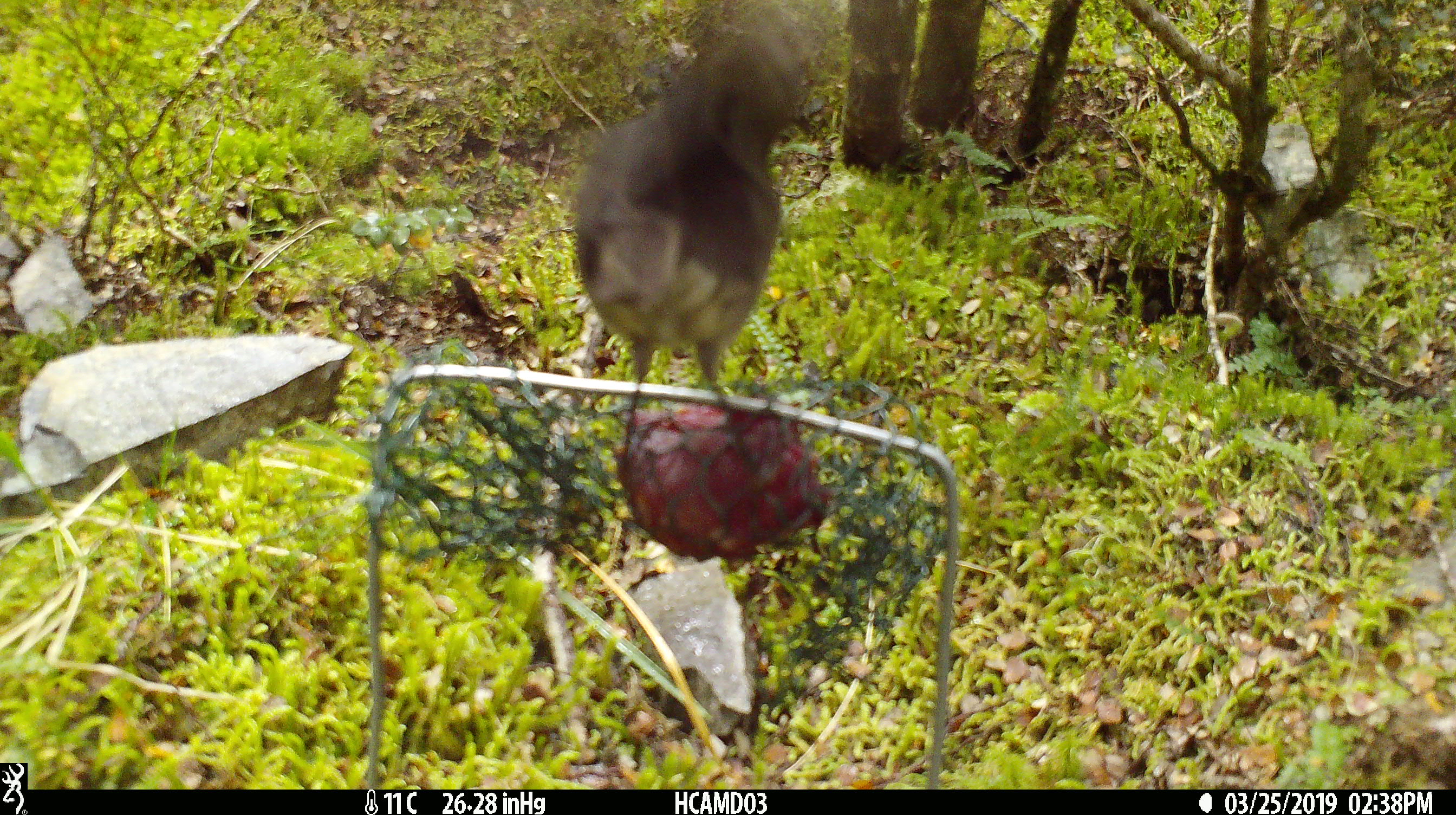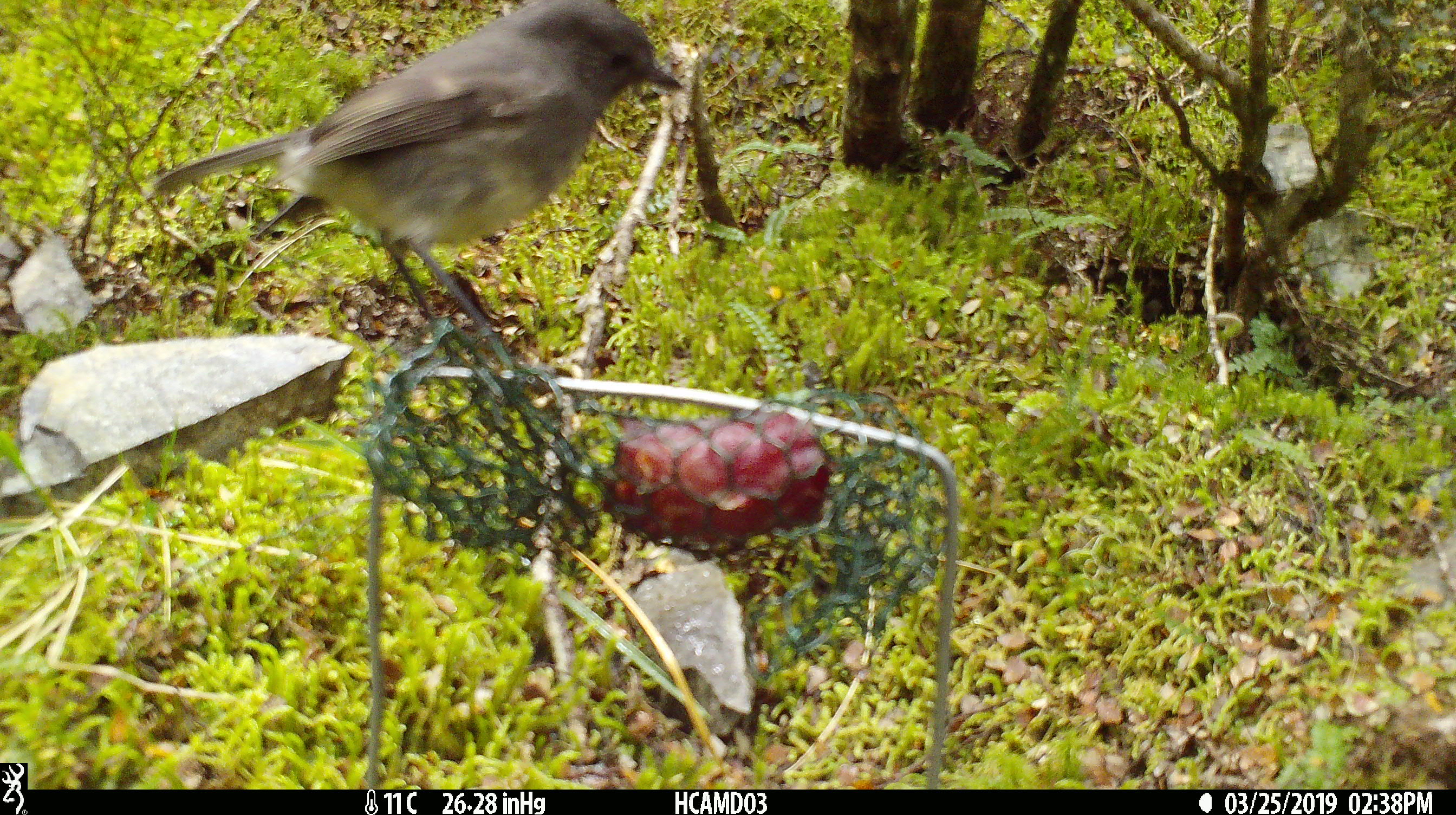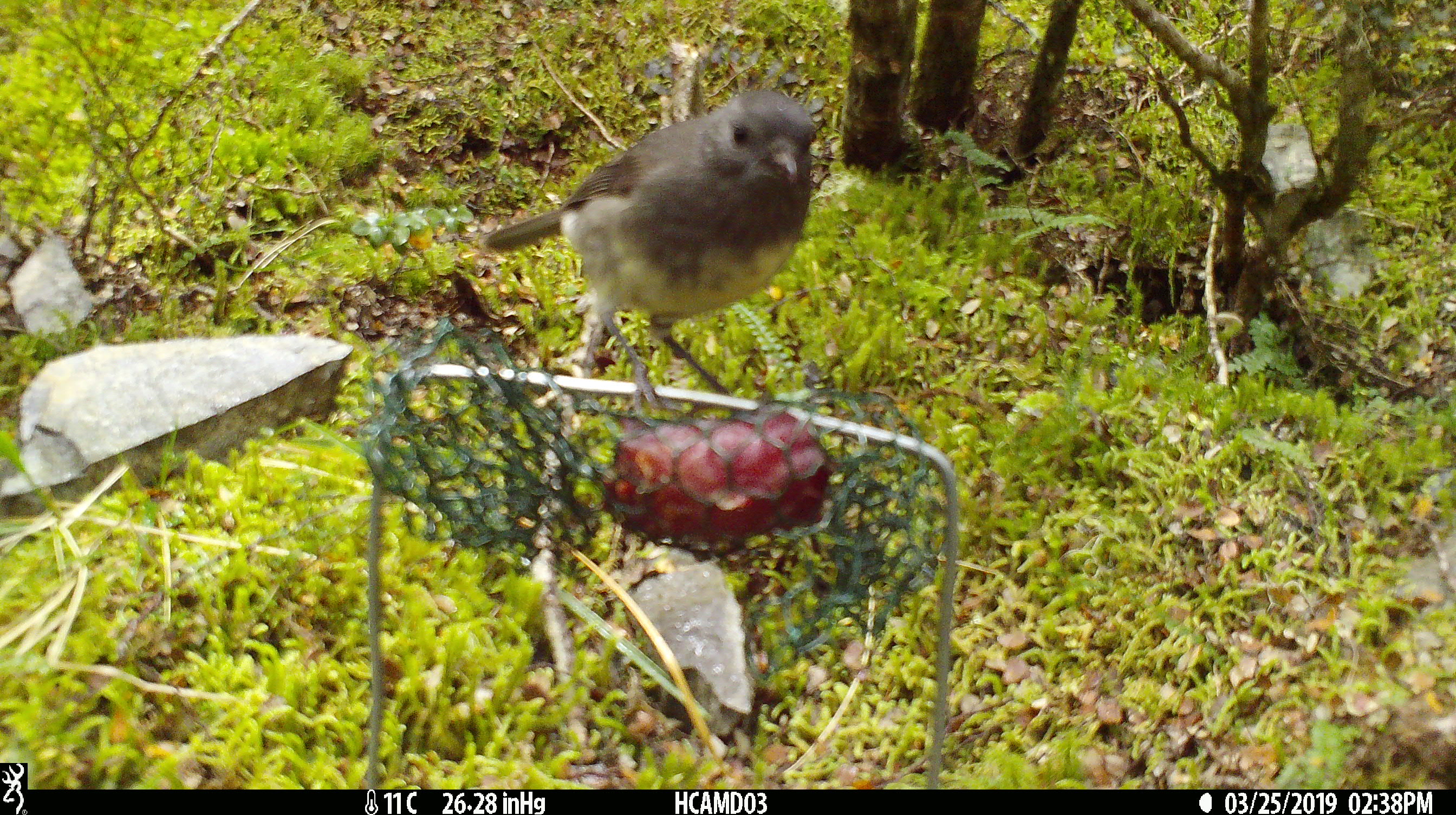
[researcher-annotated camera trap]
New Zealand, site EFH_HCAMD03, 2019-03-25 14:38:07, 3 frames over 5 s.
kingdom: Animalia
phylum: Chordata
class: Aves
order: Passeriformes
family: Petroicidae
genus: Petroica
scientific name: Petroica australis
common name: new zealand robin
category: robin